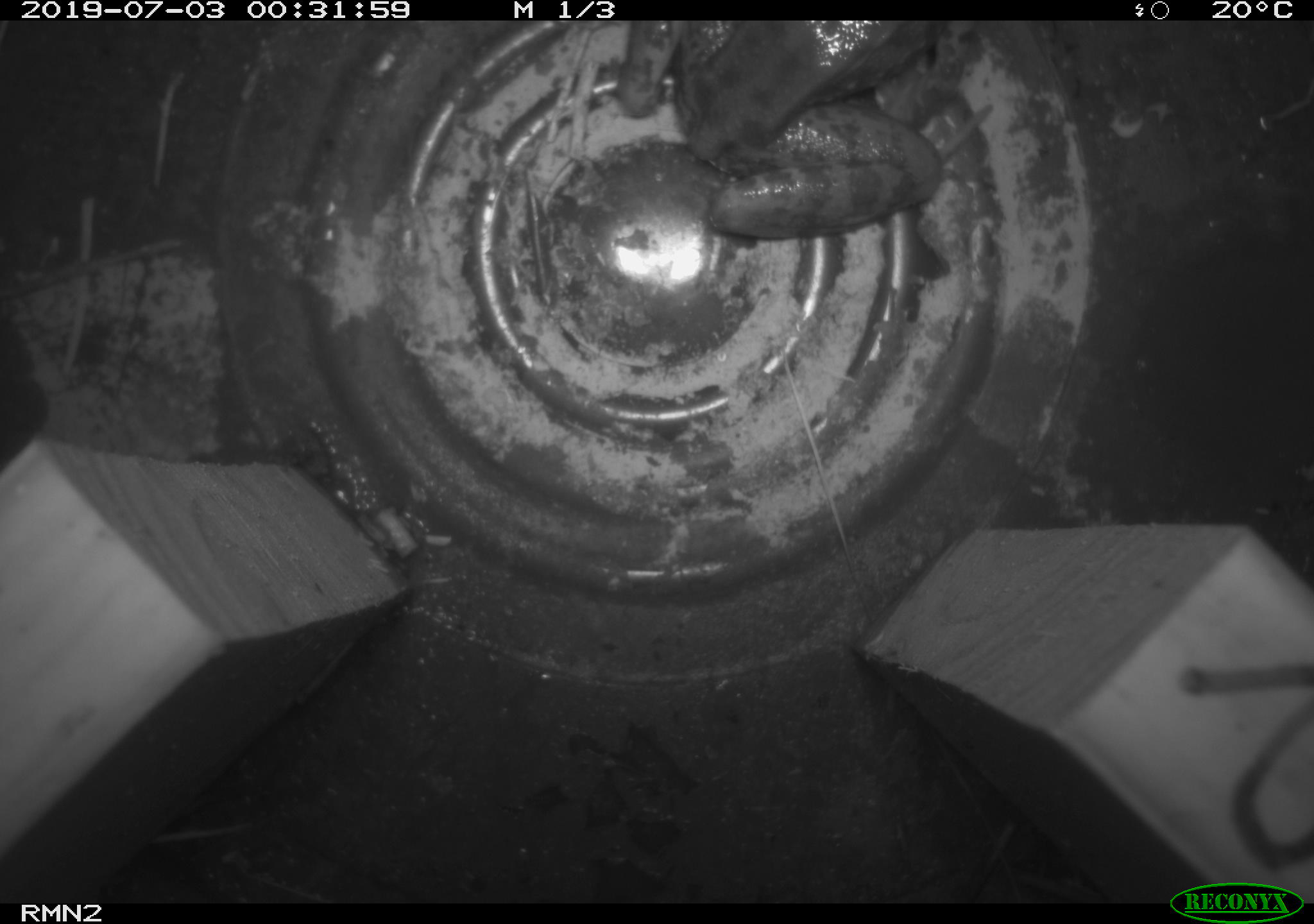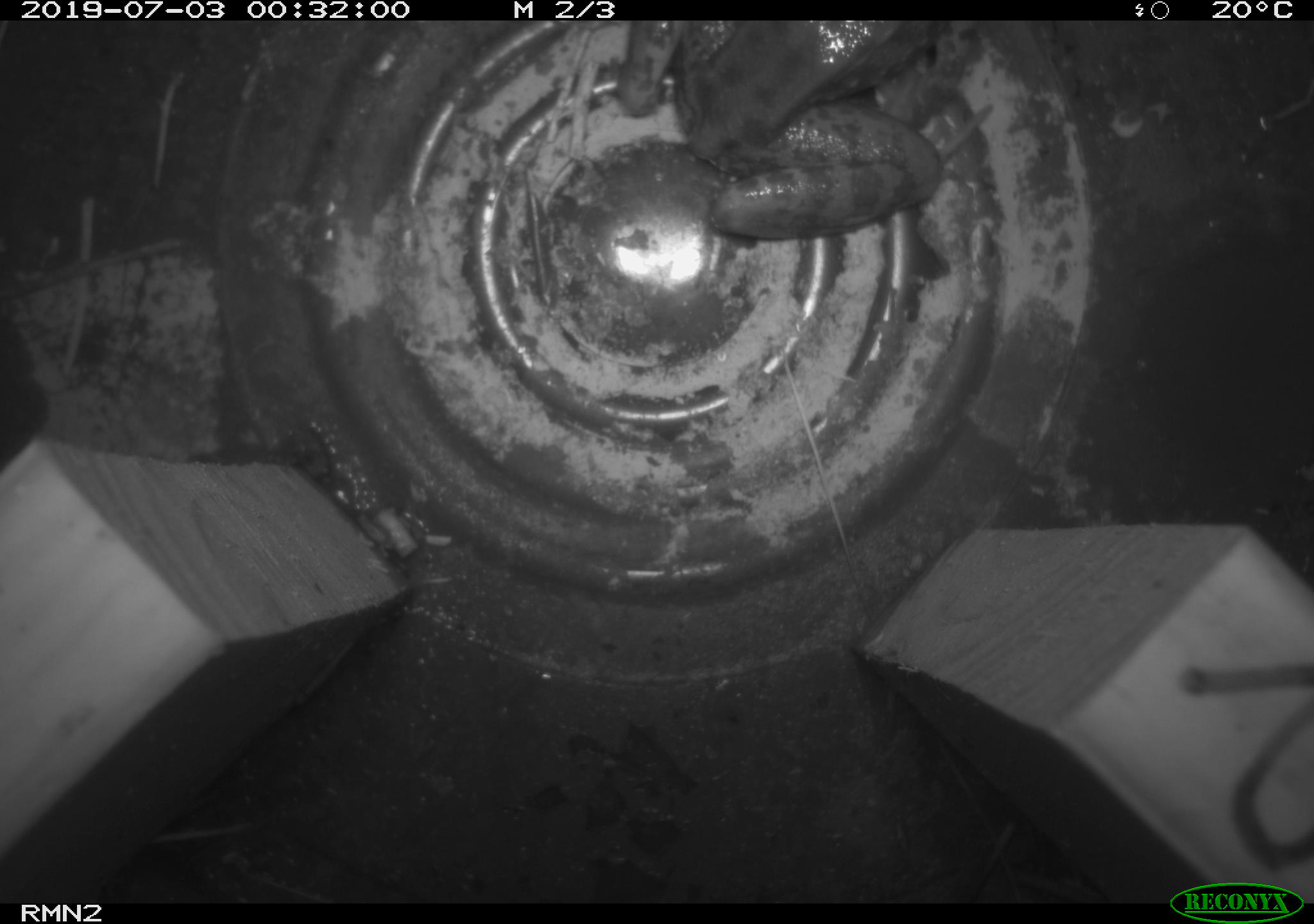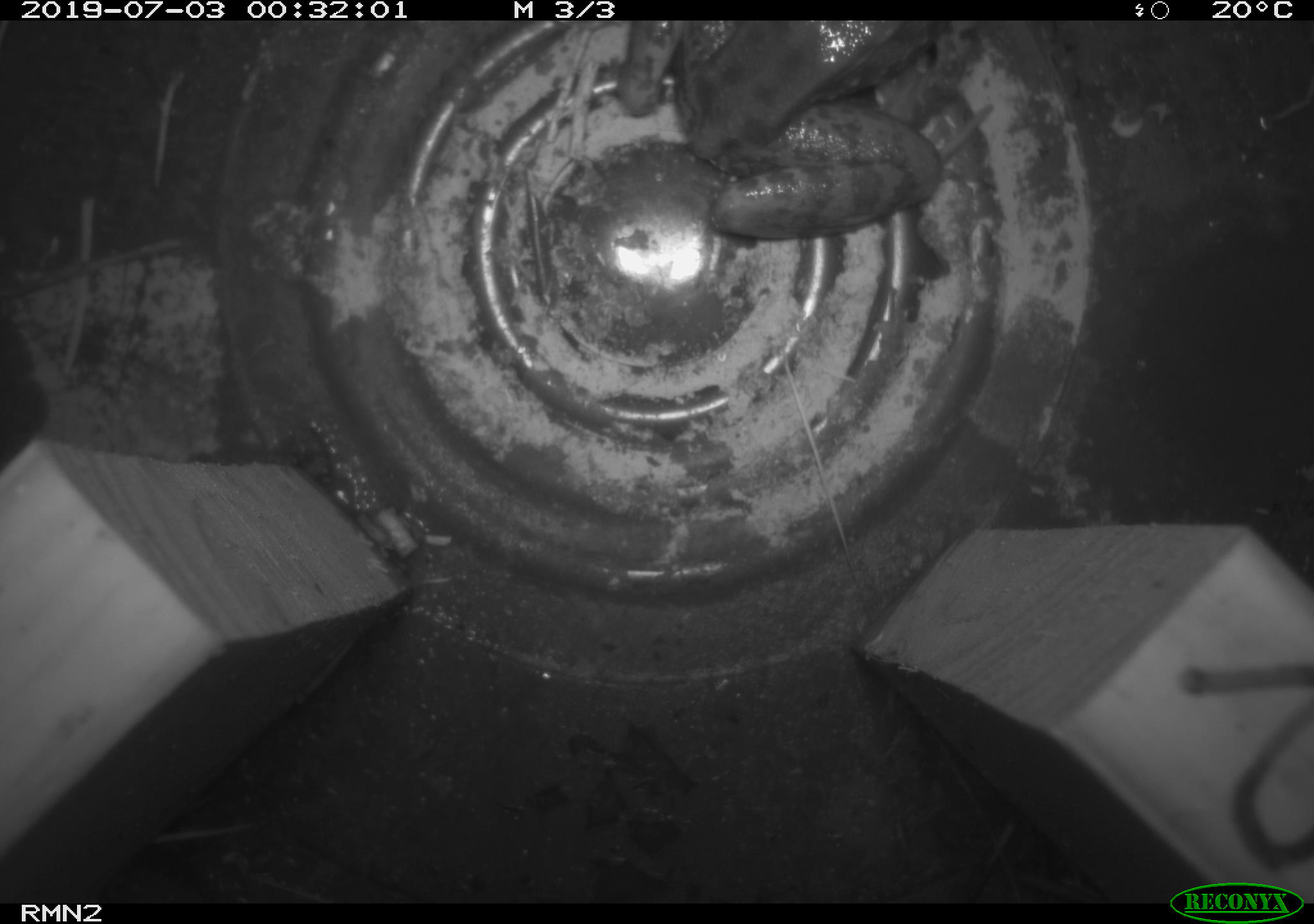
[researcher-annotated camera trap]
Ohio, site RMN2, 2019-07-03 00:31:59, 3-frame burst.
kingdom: Animalia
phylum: Chordata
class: Amphibia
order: Anura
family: Ranidae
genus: Lithobates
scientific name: Lithobates clamitans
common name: green frog